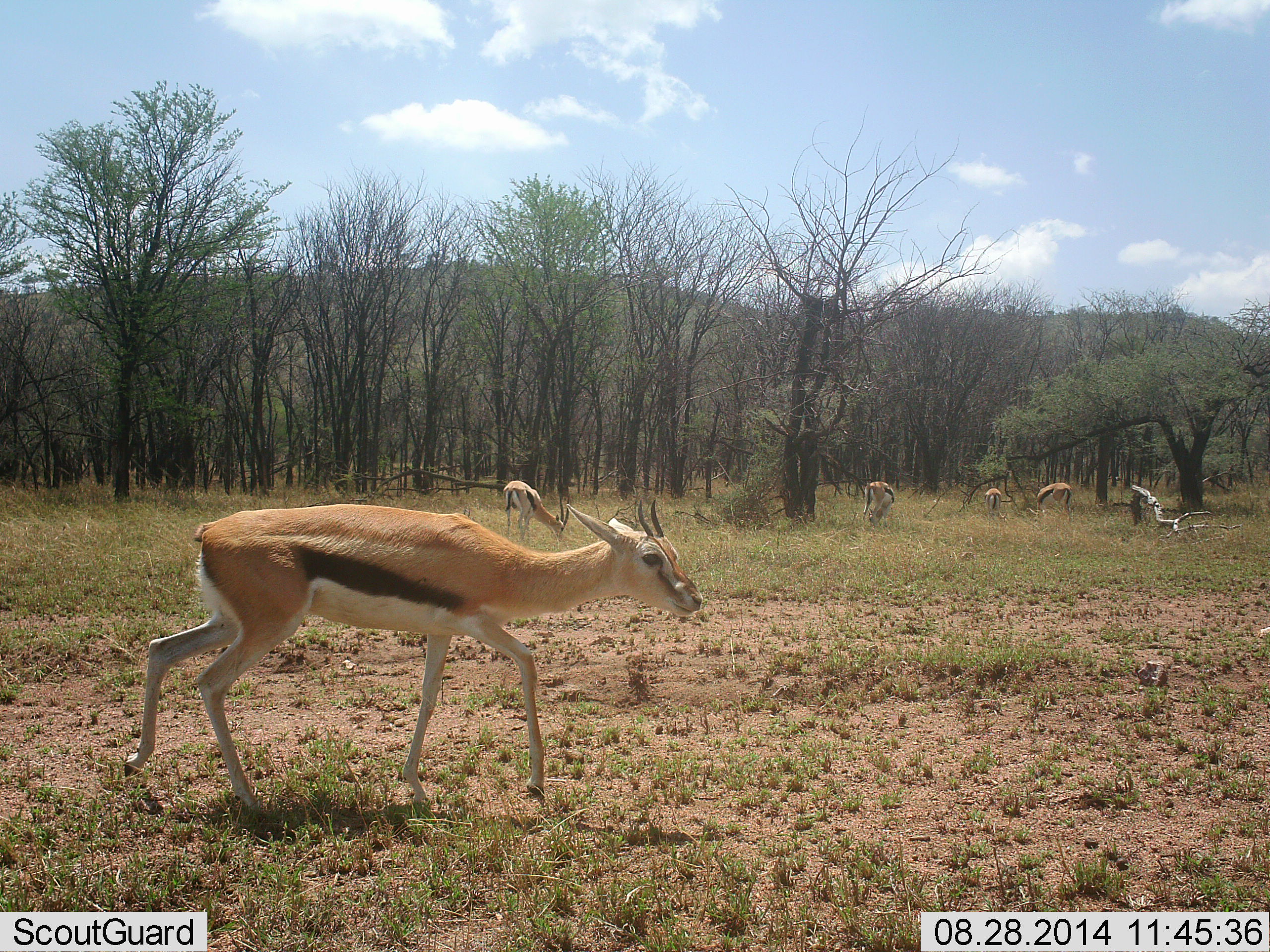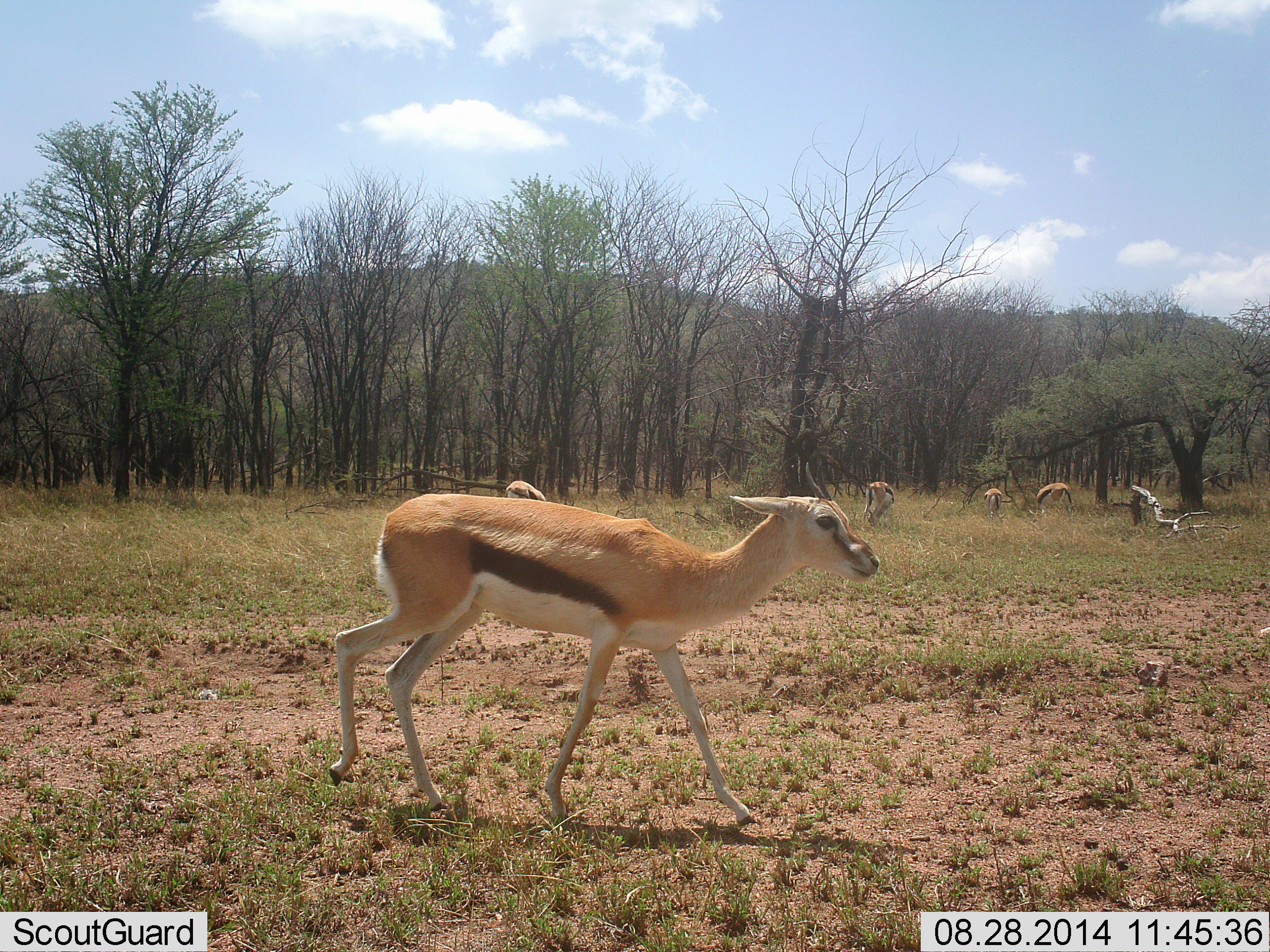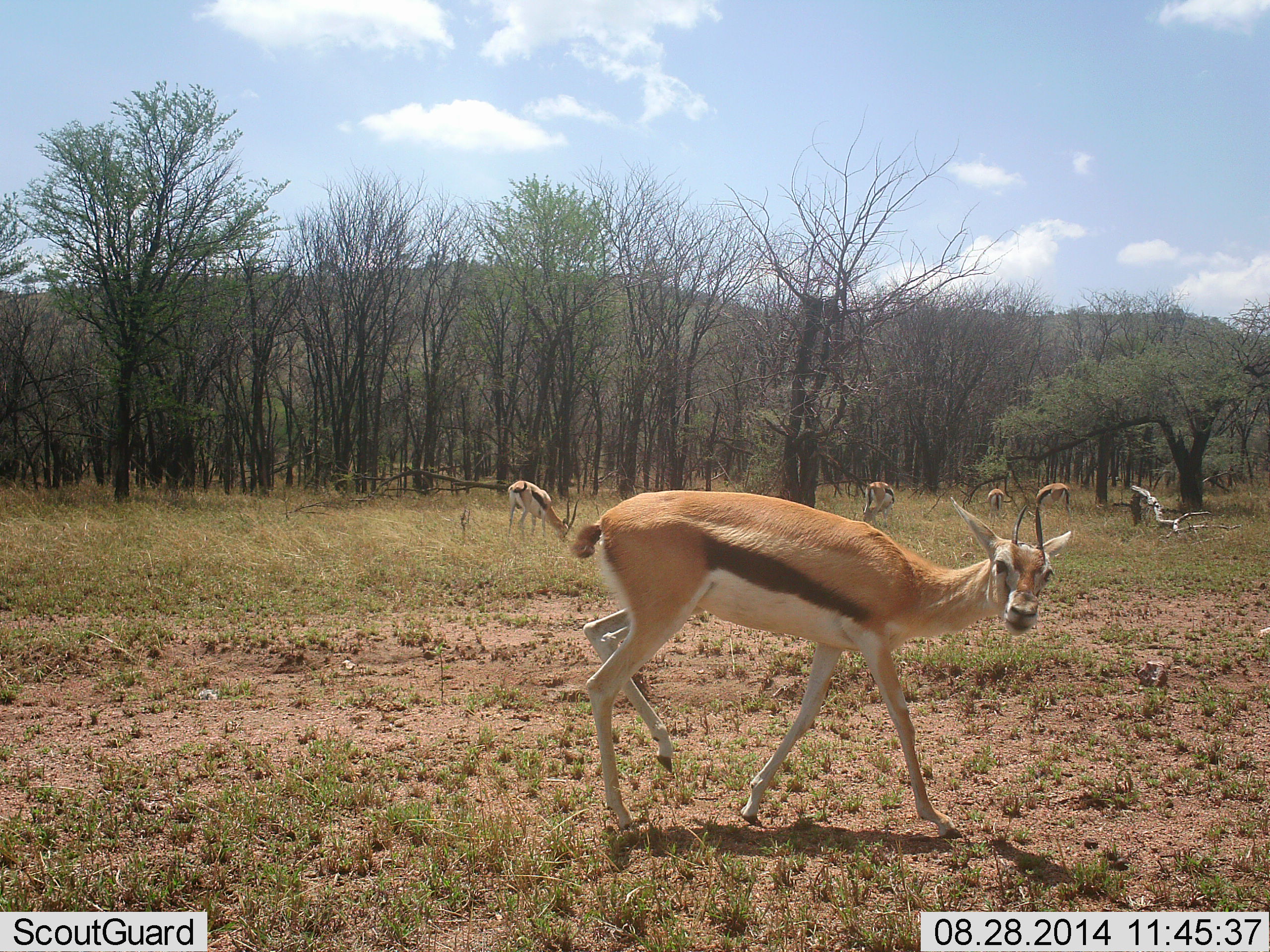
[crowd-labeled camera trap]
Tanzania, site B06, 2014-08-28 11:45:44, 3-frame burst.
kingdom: Animalia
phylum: Chordata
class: Mammalia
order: Artiodactyla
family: Bovidae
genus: Eudorcas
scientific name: Eudorcas thomsonii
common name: thomson's gazelle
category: gazellethomsons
Gazellethomsons (thomson's gazelle) (Eudorcas thomsonii), count 5. Behavior (volunteer vote fractions): standing 50%, resting 0%, moving 90%, interacting 0%. Young present (vote fraction): 10%. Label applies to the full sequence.